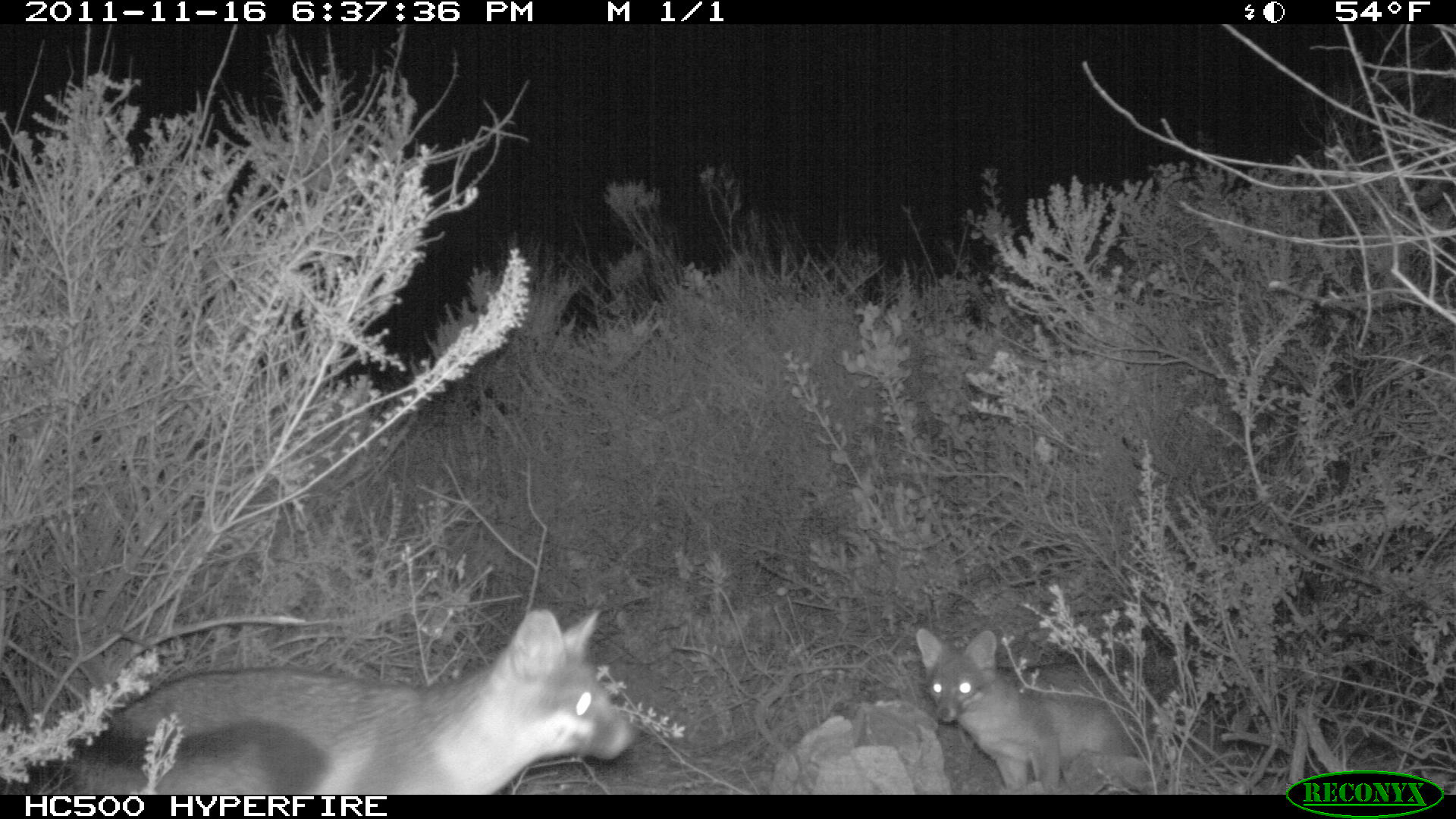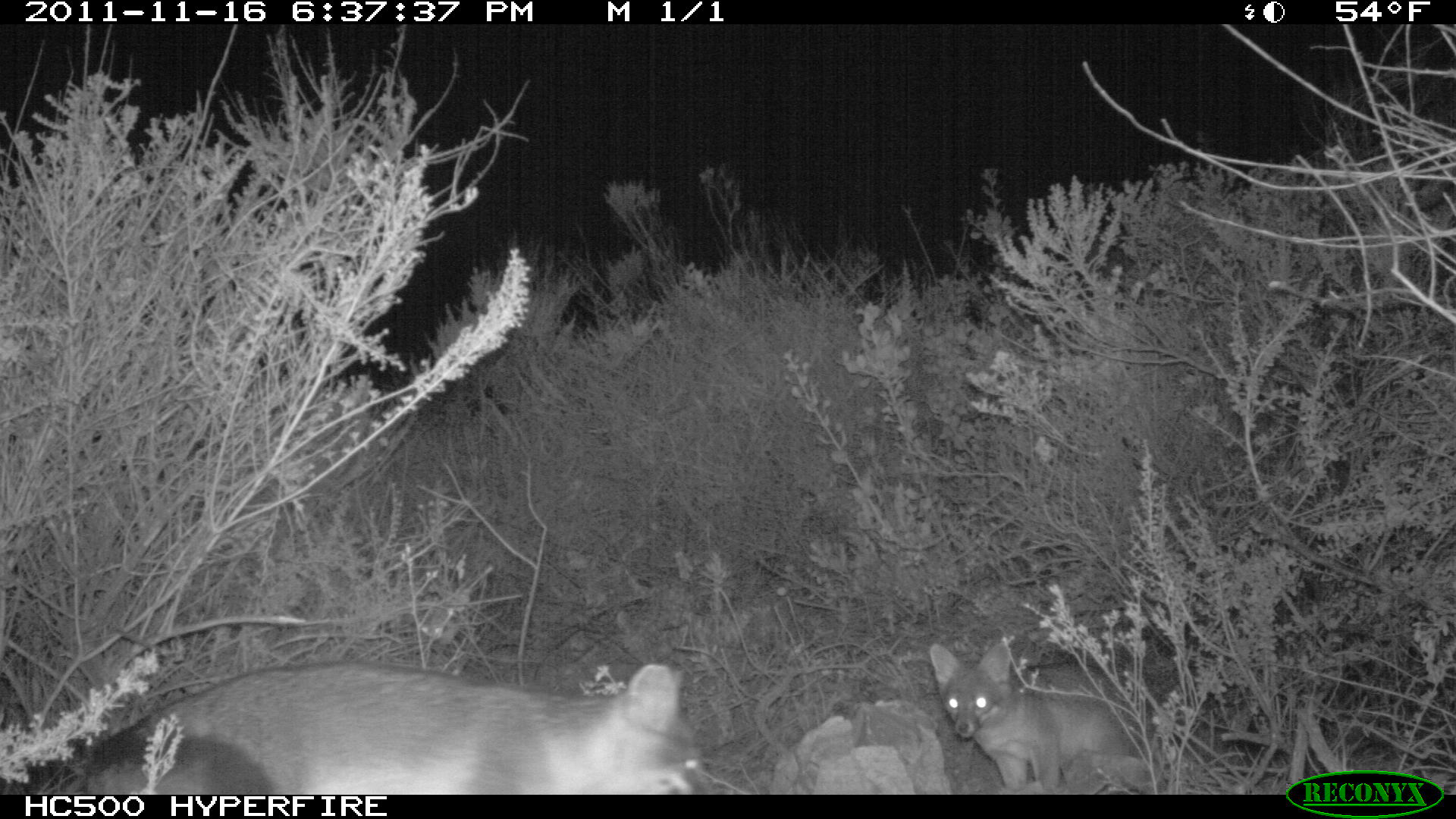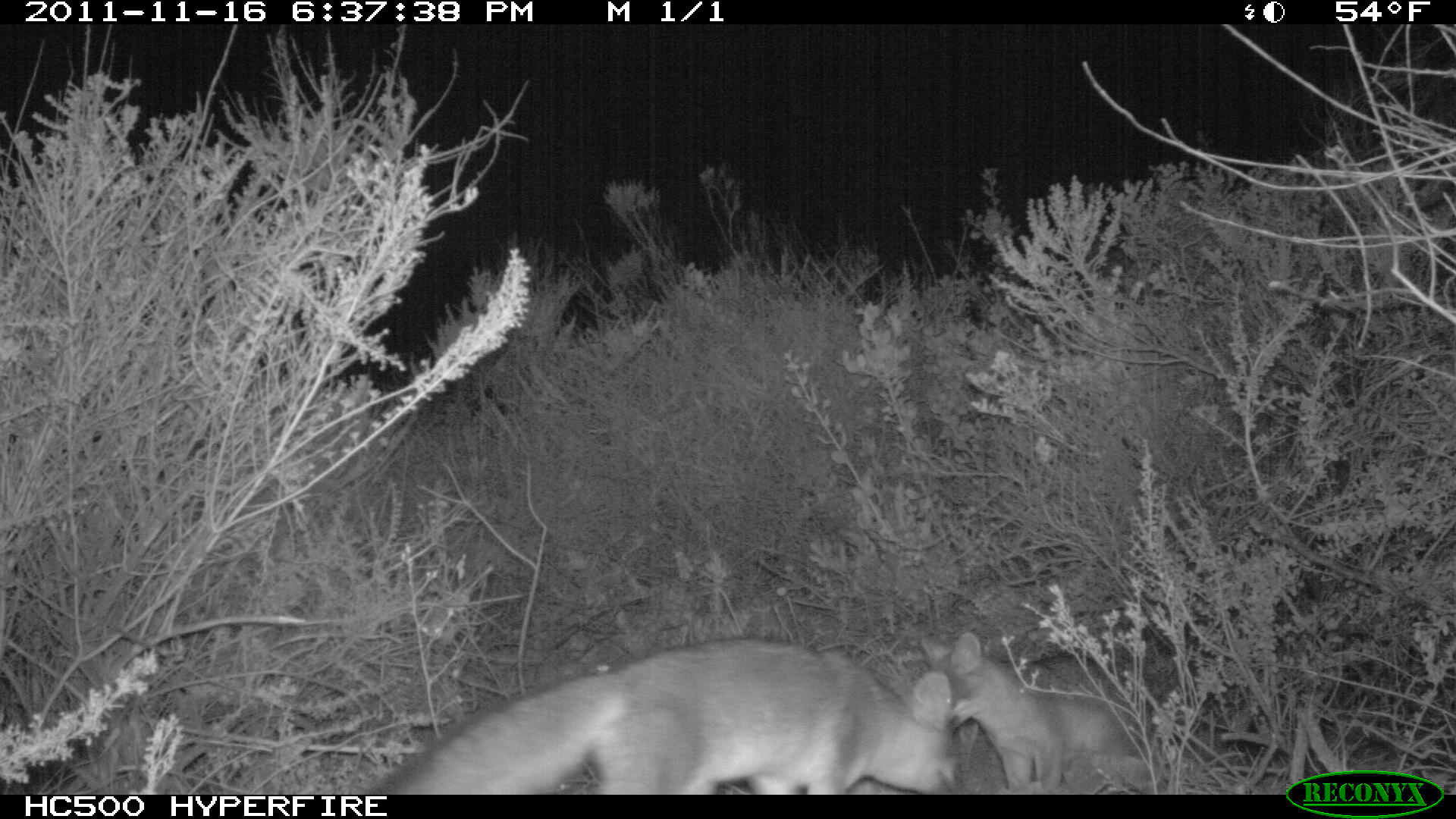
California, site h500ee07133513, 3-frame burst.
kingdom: Animalia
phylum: Chordata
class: Mammalia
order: Carnivora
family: Canidae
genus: Urocyon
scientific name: Urocyon littoralis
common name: island fox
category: fox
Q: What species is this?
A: Fox (island fox) (Urocyon littoralis).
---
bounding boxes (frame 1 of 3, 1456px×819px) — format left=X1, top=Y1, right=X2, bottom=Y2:
fox: left=73, top=610, right=639, bottom=794; left=916, top=627, right=1129, bottom=792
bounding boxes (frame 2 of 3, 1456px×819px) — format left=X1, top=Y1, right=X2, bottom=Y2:
fox: left=84, top=661, right=711, bottom=793; left=926, top=639, right=1152, bottom=792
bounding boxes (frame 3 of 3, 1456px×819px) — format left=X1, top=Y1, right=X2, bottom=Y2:
fox: left=381, top=633, right=959, bottom=794; left=917, top=631, right=1179, bottom=794